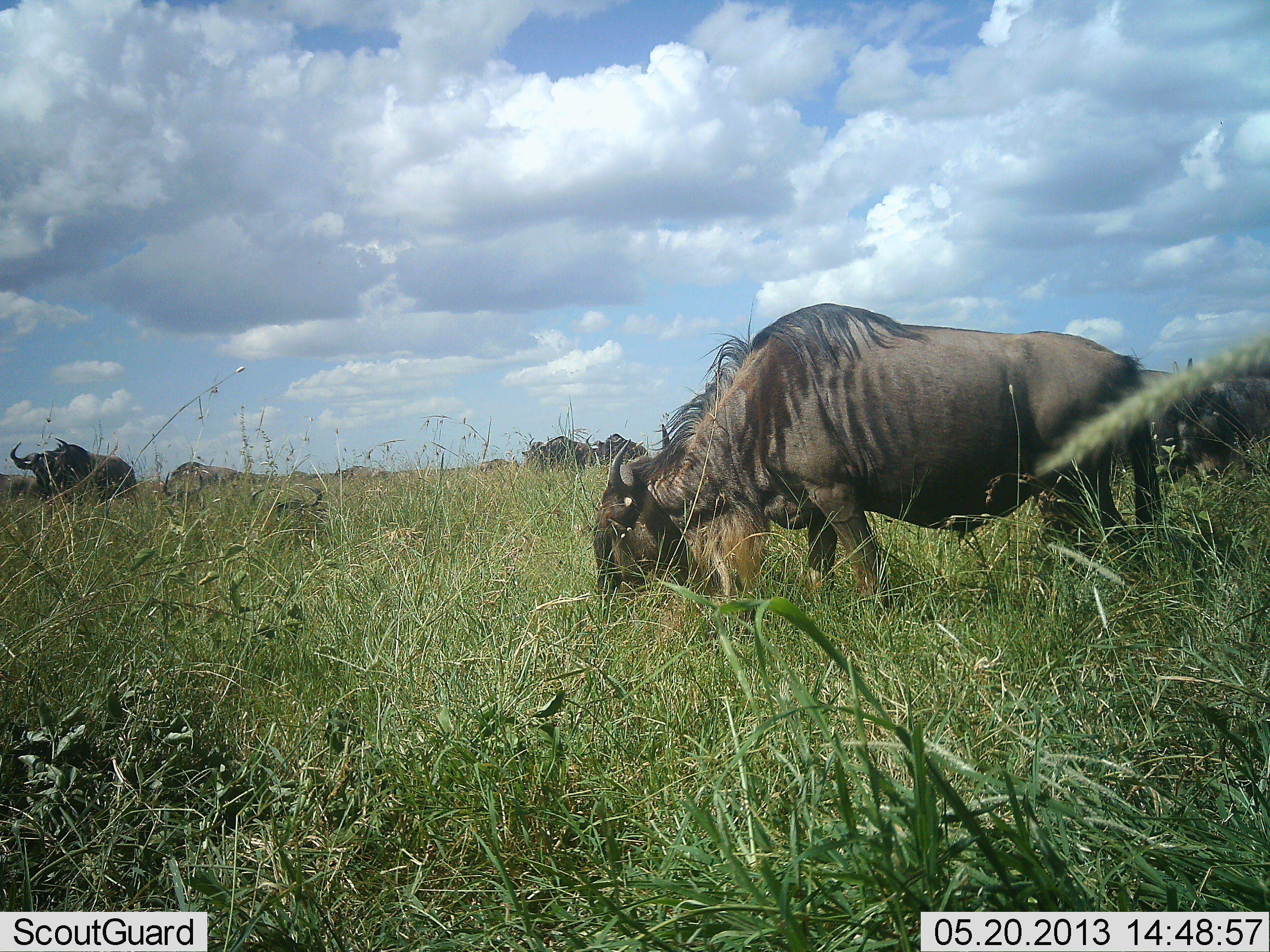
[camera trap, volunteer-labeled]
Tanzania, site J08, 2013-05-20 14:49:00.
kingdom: Animalia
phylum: Chordata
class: Mammalia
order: Artiodactyla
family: Bovidae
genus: Connochaetes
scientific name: Connochaetes taurinus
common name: blue wildebeest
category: wildebeest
Wildebeest (blue wildebeest) (Connochaetes taurinus), count 3. Behavior (volunteer vote fractions): standing 50%, resting 10%, moving 10%, interacting 0%. Young present (vote fraction): 0%. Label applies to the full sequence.